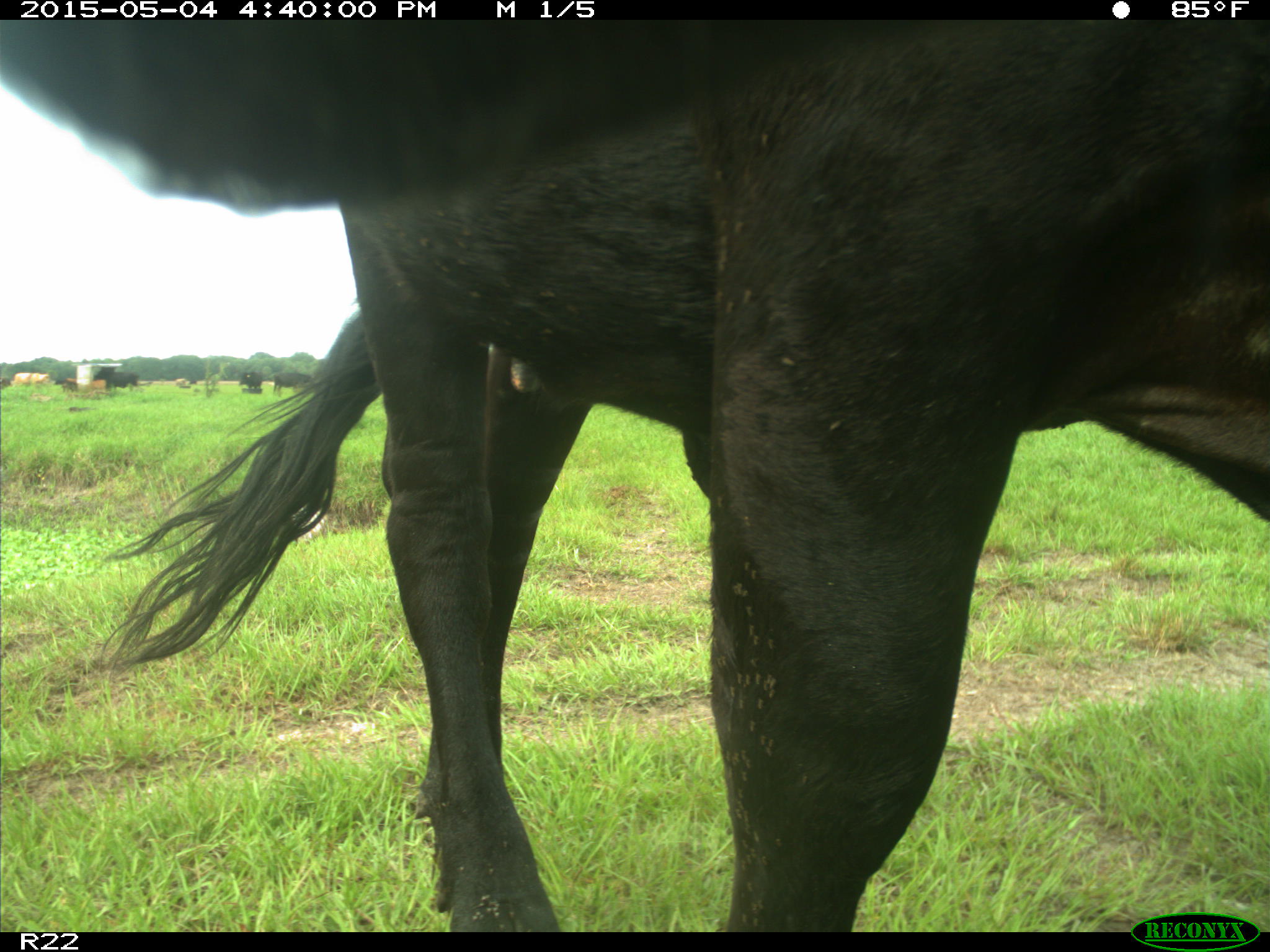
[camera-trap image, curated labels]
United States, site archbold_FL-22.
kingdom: Animalia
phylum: Chordata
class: Mammalia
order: Artiodactyla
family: Bovidae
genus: Bos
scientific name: Bos taurus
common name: domestic cow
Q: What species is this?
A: Bos taurus (domestic cow).